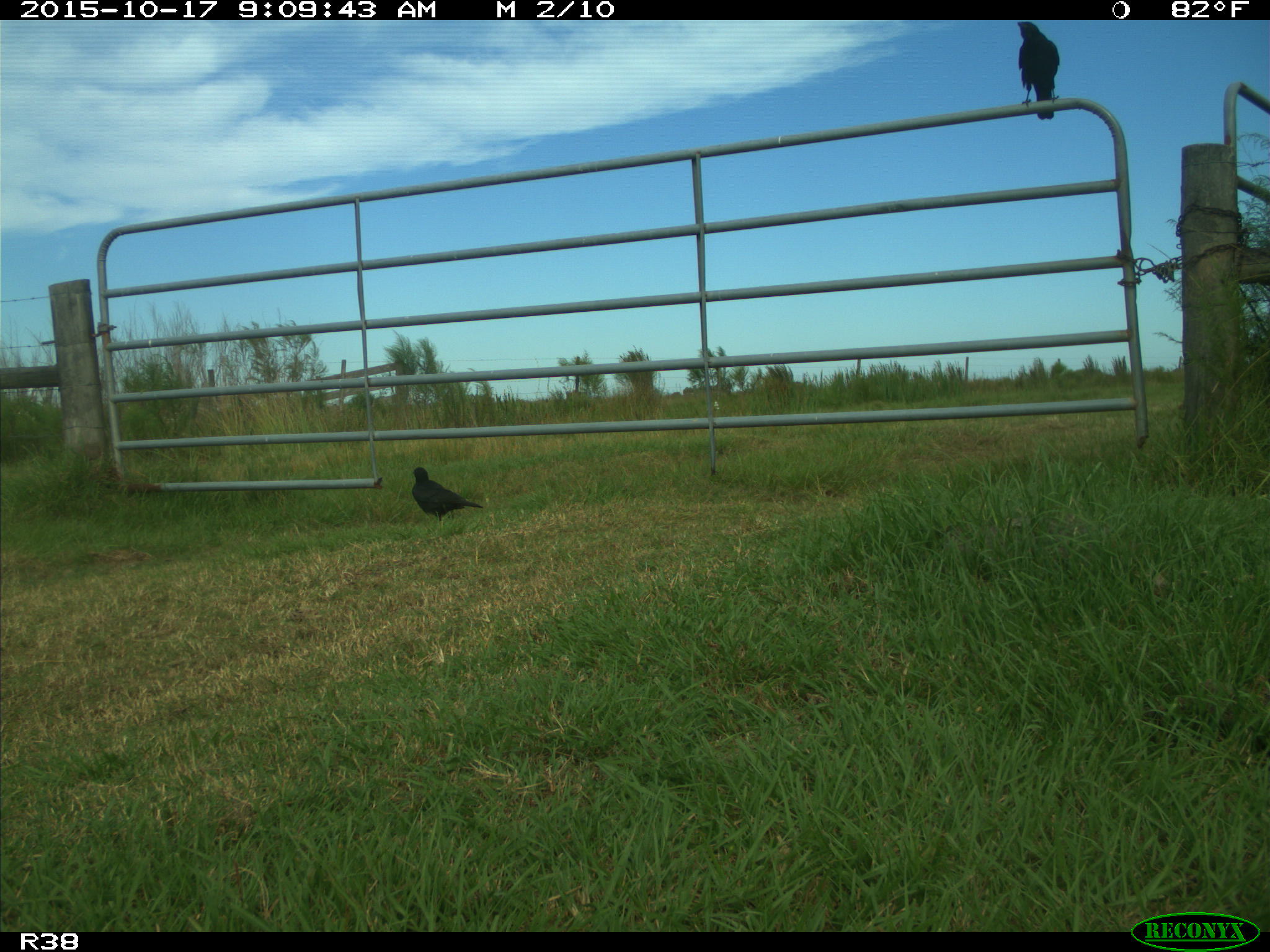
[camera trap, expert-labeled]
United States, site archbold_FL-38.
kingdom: Animalia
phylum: Chordata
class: Aves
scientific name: Aves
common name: birds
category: unidentified bird